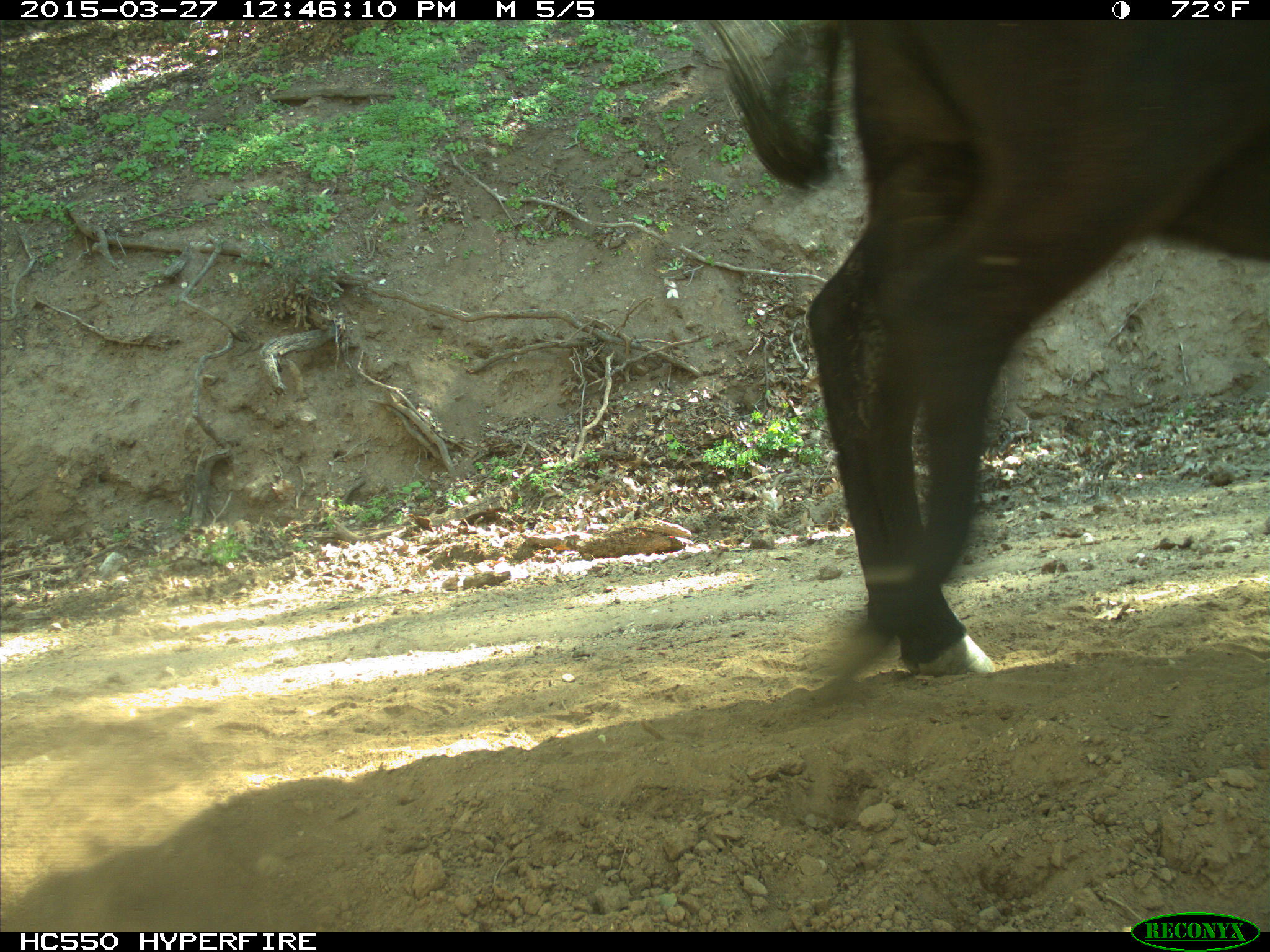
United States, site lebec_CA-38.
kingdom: Animalia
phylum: Chordata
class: Mammalia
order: Artiodactyla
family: Bovidae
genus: Bos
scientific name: Bos taurus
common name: domestic cow